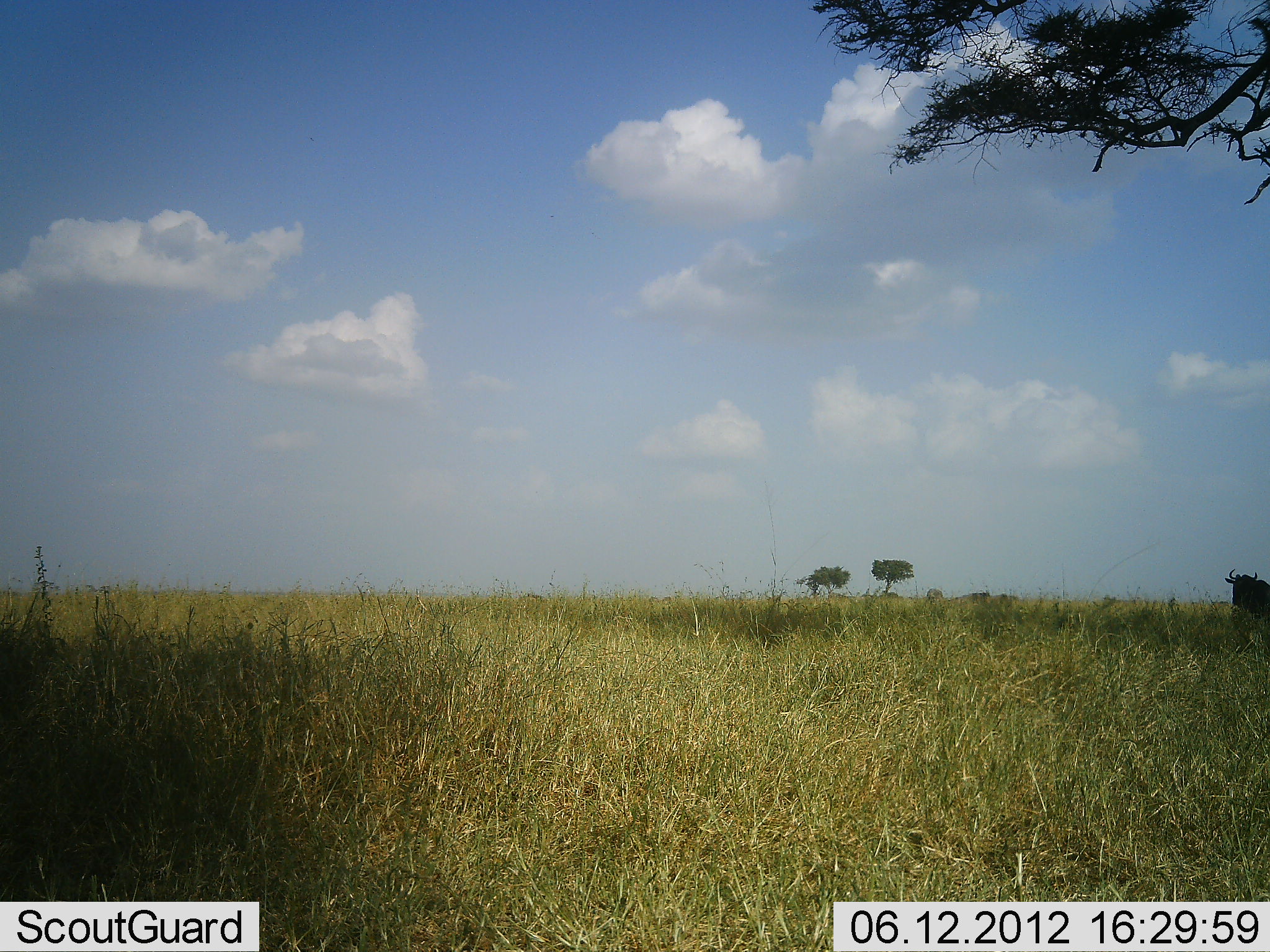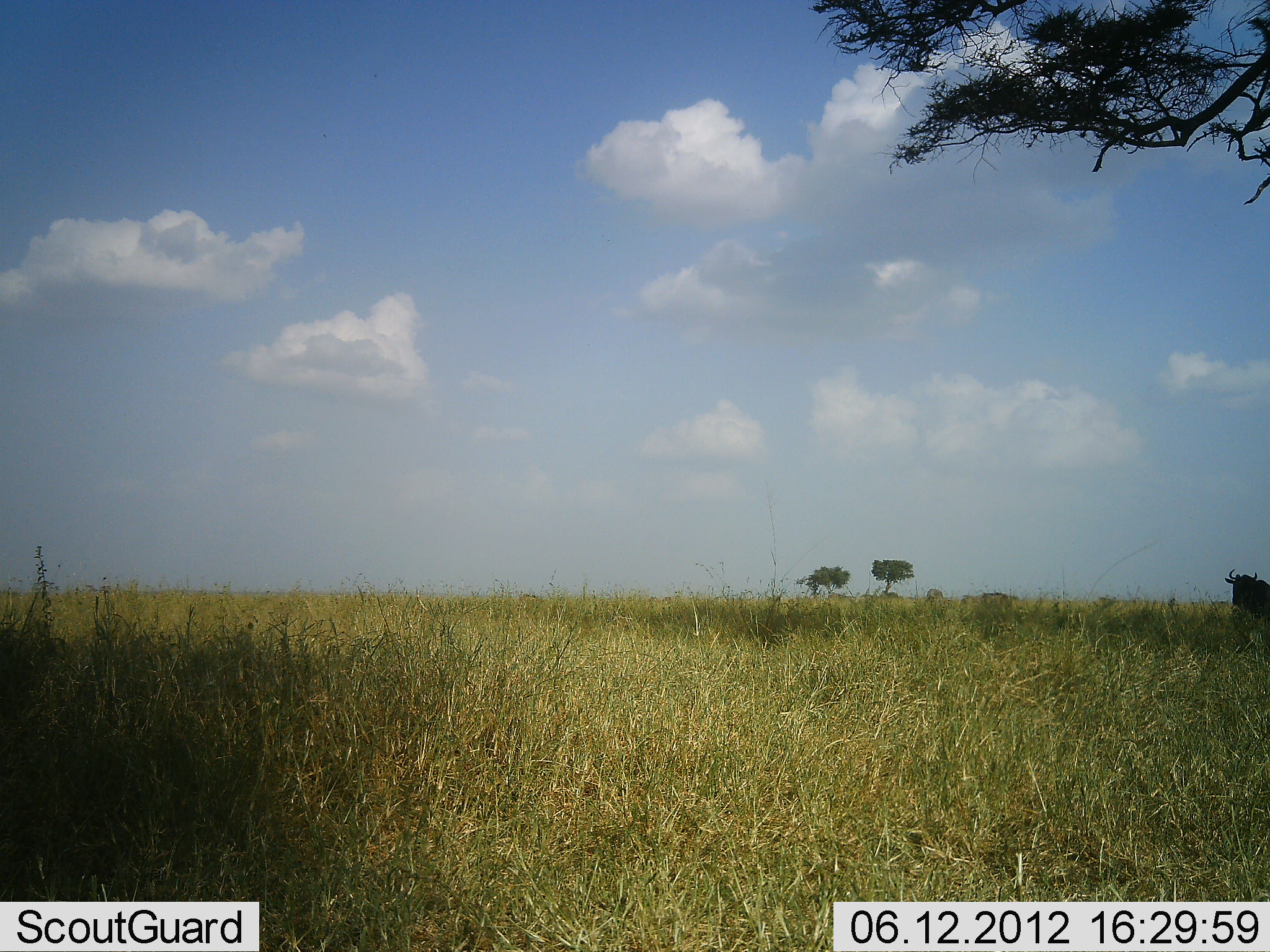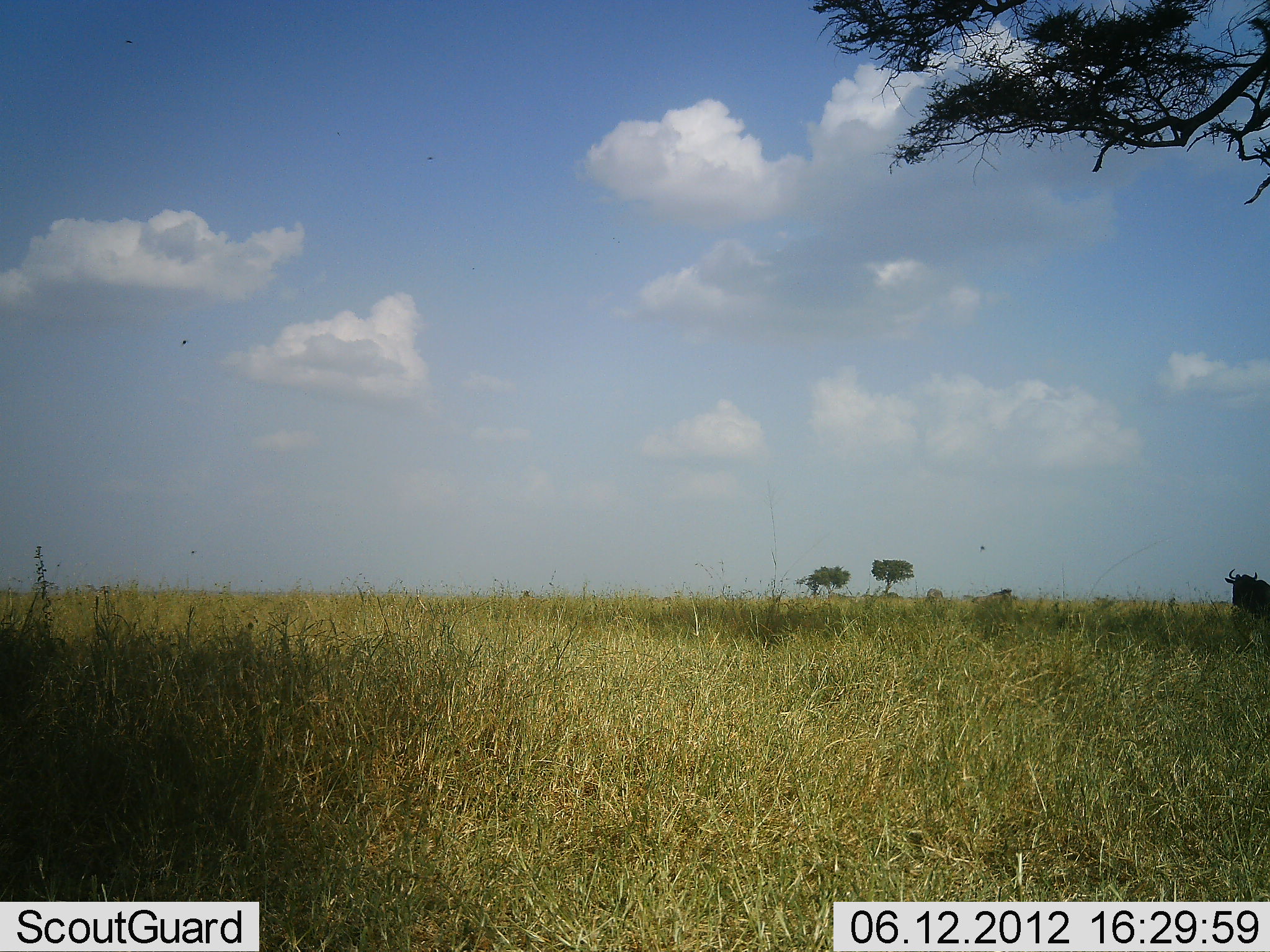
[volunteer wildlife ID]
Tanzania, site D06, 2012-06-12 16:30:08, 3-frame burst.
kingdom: Animalia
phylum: Chordata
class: Mammalia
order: Artiodactyla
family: Bovidae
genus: Connochaetes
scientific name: Connochaetes taurinus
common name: blue wildebeest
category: wildebeest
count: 3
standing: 91%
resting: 0%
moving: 73%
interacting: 0%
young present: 0%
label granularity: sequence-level